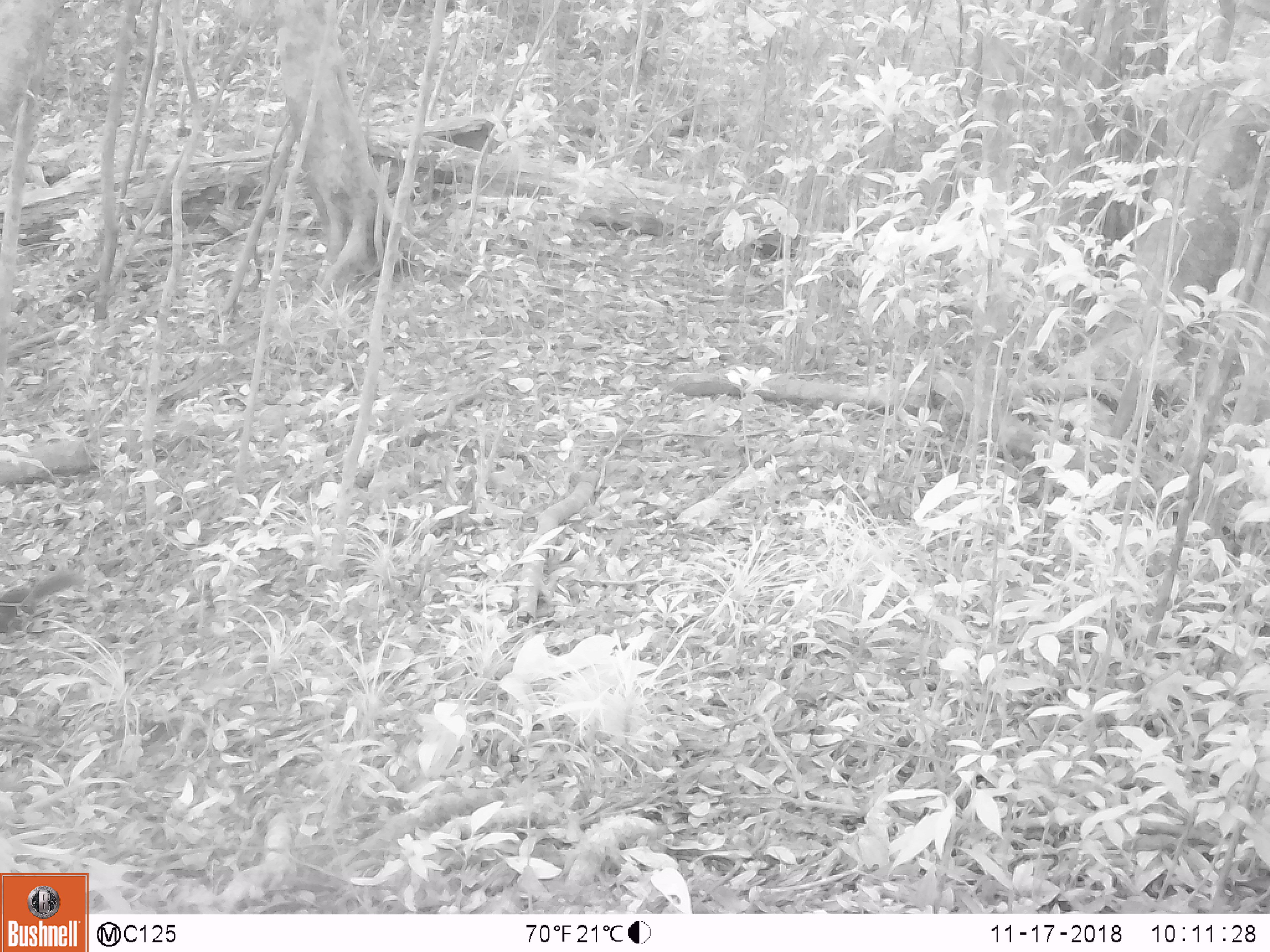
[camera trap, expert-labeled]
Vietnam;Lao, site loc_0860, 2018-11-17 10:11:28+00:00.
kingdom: Animalia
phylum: Chordata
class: Mammalia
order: Rodentia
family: Sciuridae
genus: Dremomys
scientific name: Dremomys rufigenis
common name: red-cheeked squirrel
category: red cheeked squirrel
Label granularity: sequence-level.